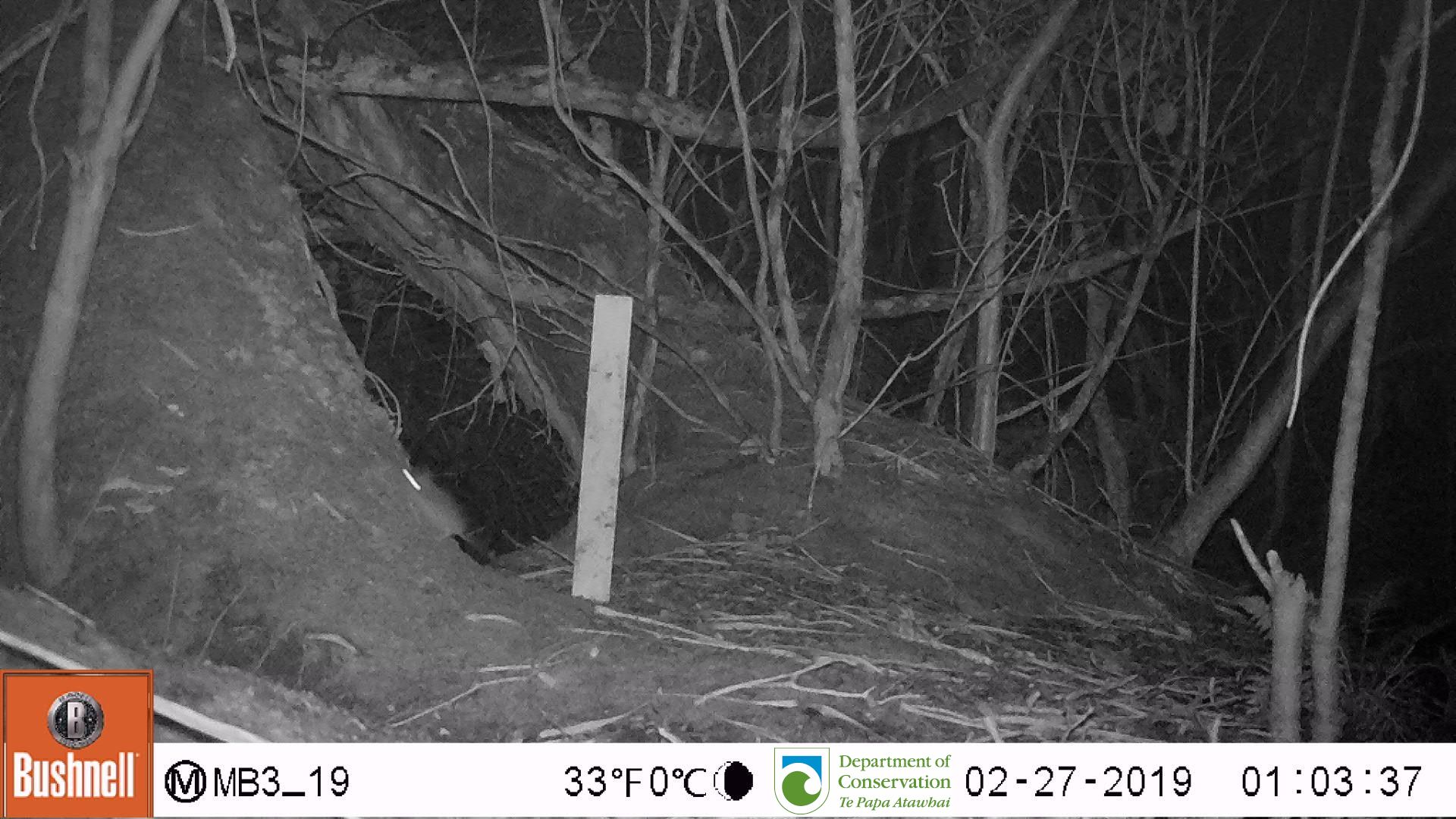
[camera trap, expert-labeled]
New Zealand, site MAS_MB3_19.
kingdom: Animalia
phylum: Chordata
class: Mammalia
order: Rodentia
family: Muridae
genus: Mus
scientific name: Mus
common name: mouse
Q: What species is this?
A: Mouse (Mus).